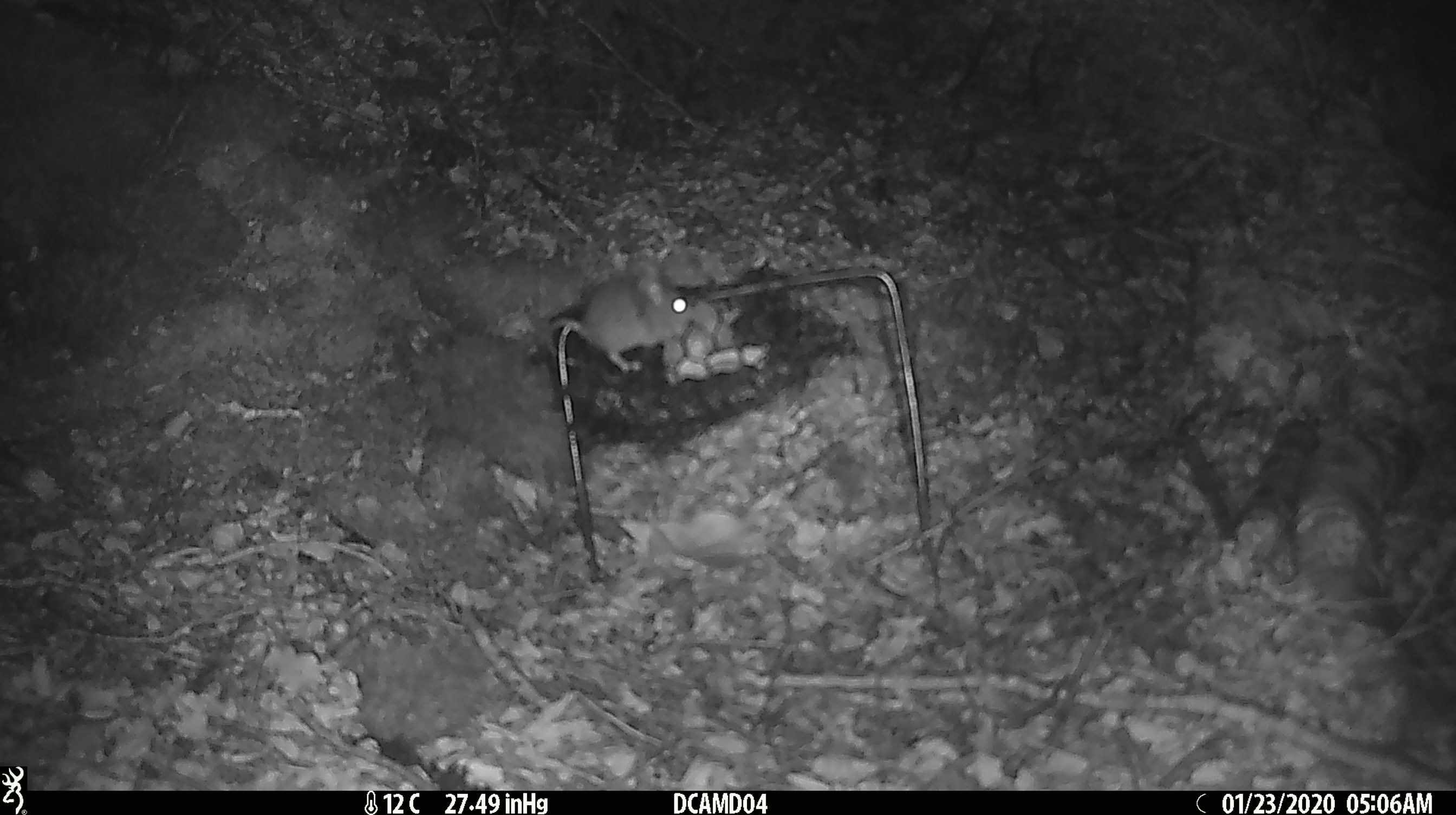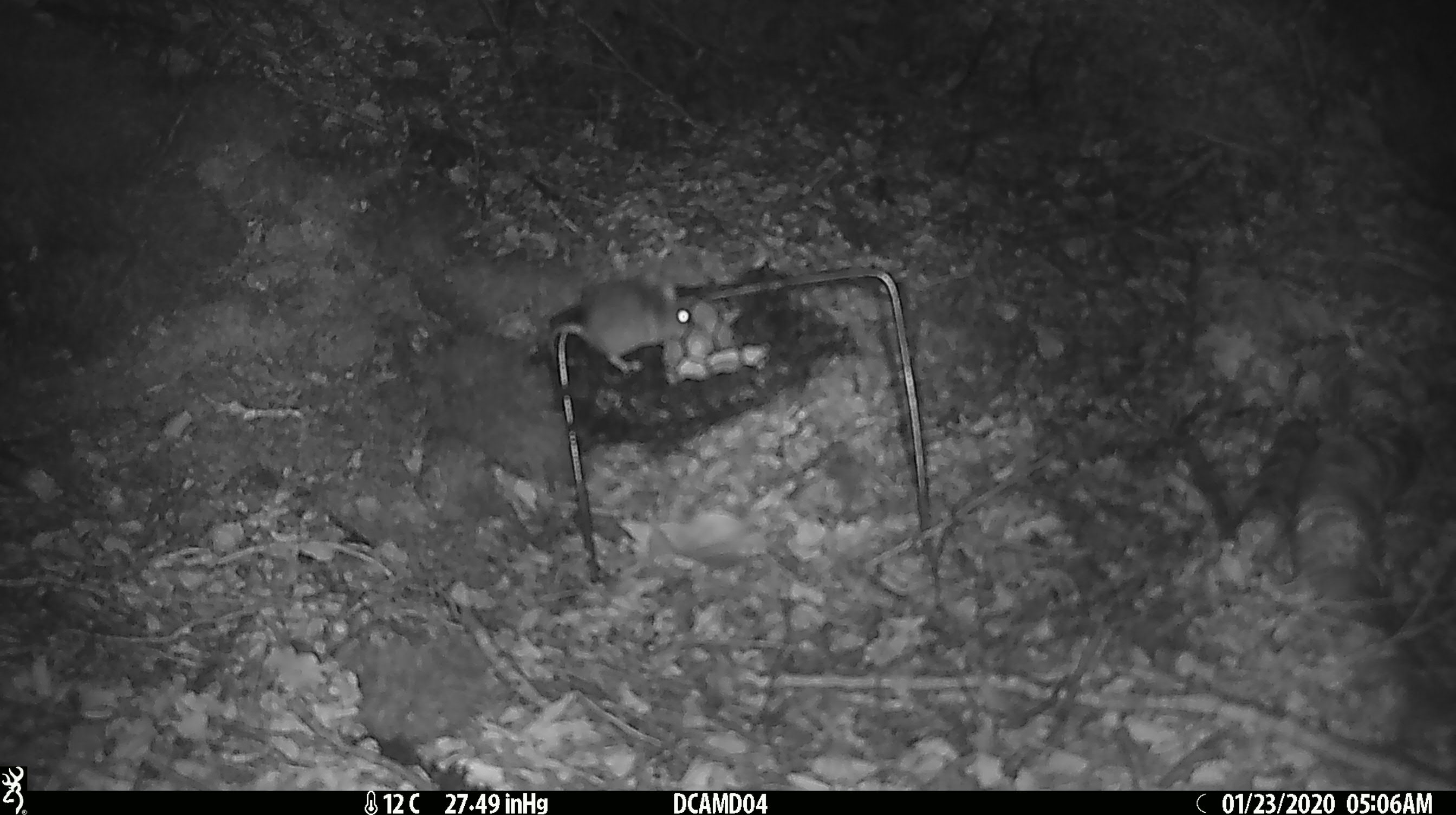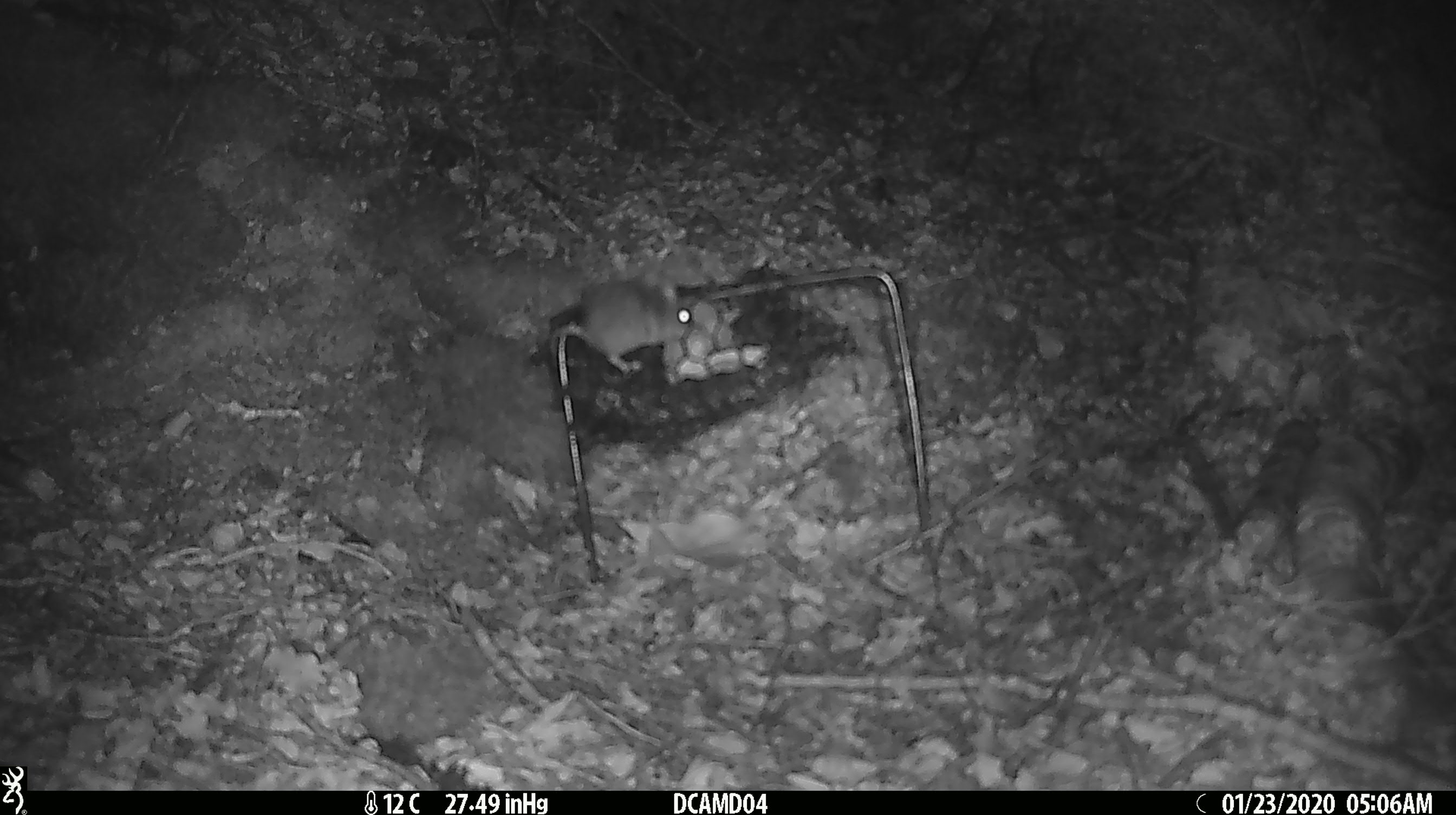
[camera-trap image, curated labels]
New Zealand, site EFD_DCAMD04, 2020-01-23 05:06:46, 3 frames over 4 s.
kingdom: Animalia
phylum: Chordata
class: Mammalia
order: Rodentia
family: Muridae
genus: Mus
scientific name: Mus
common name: mouse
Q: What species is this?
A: Mouse (Mus).